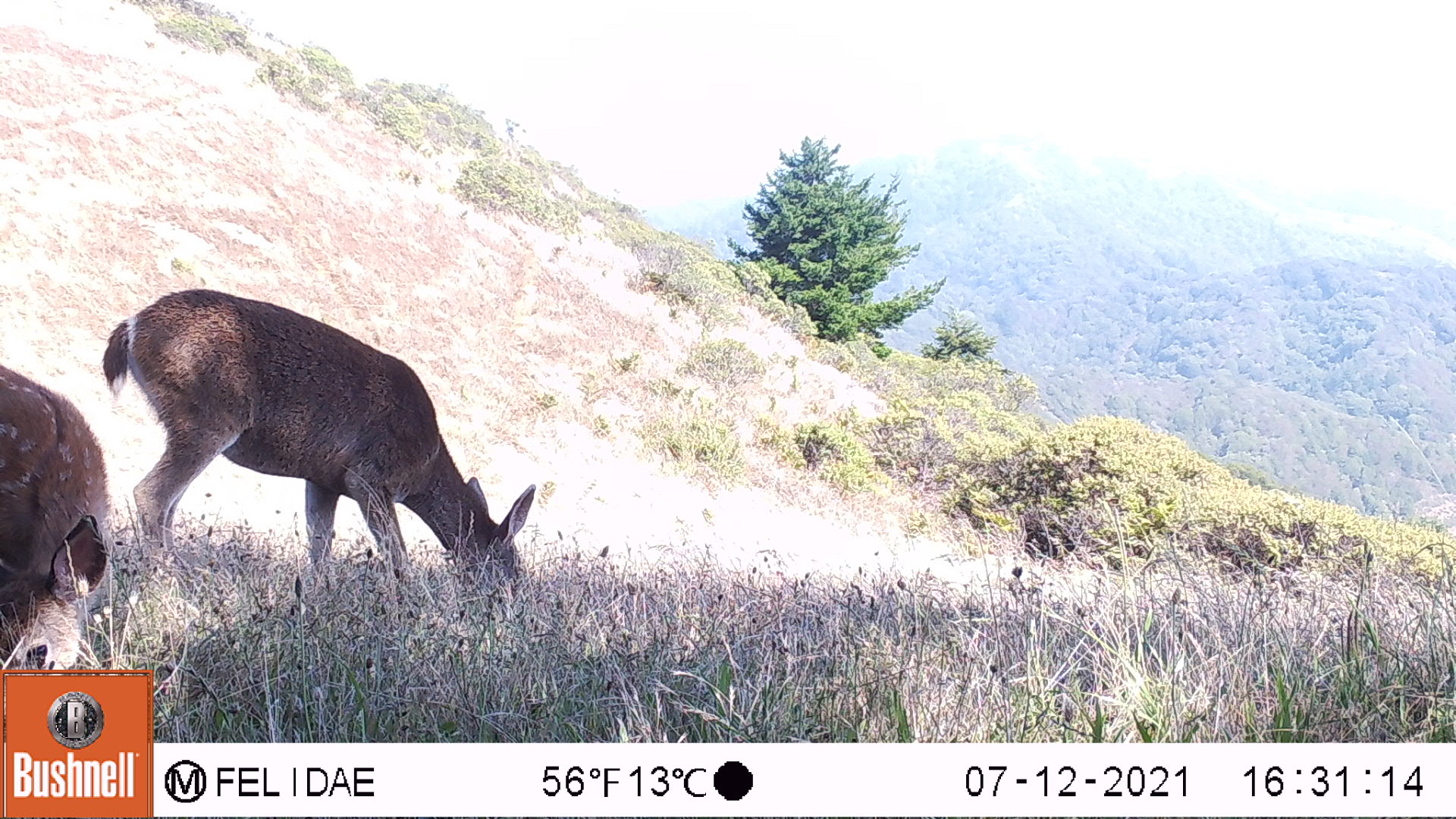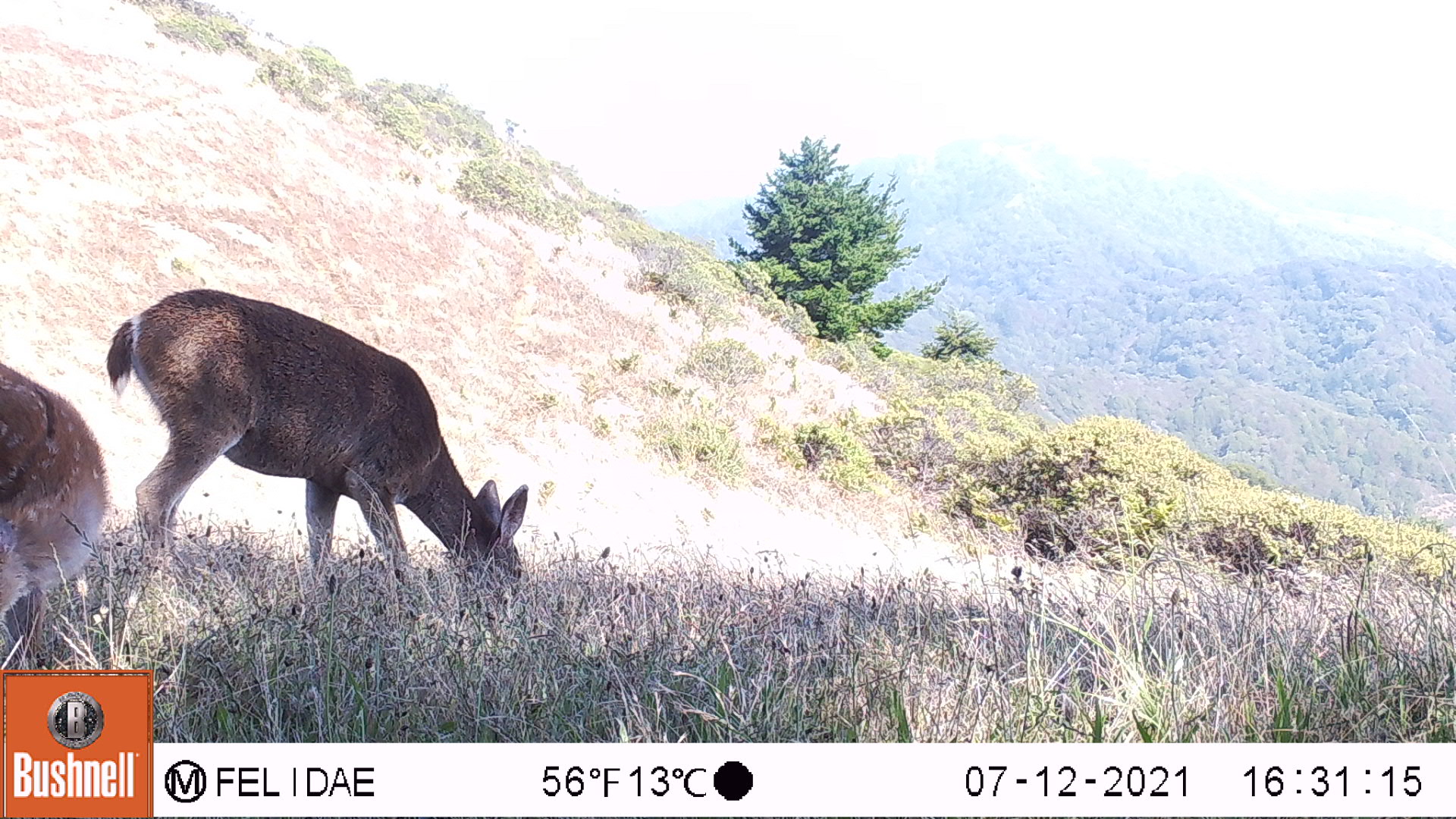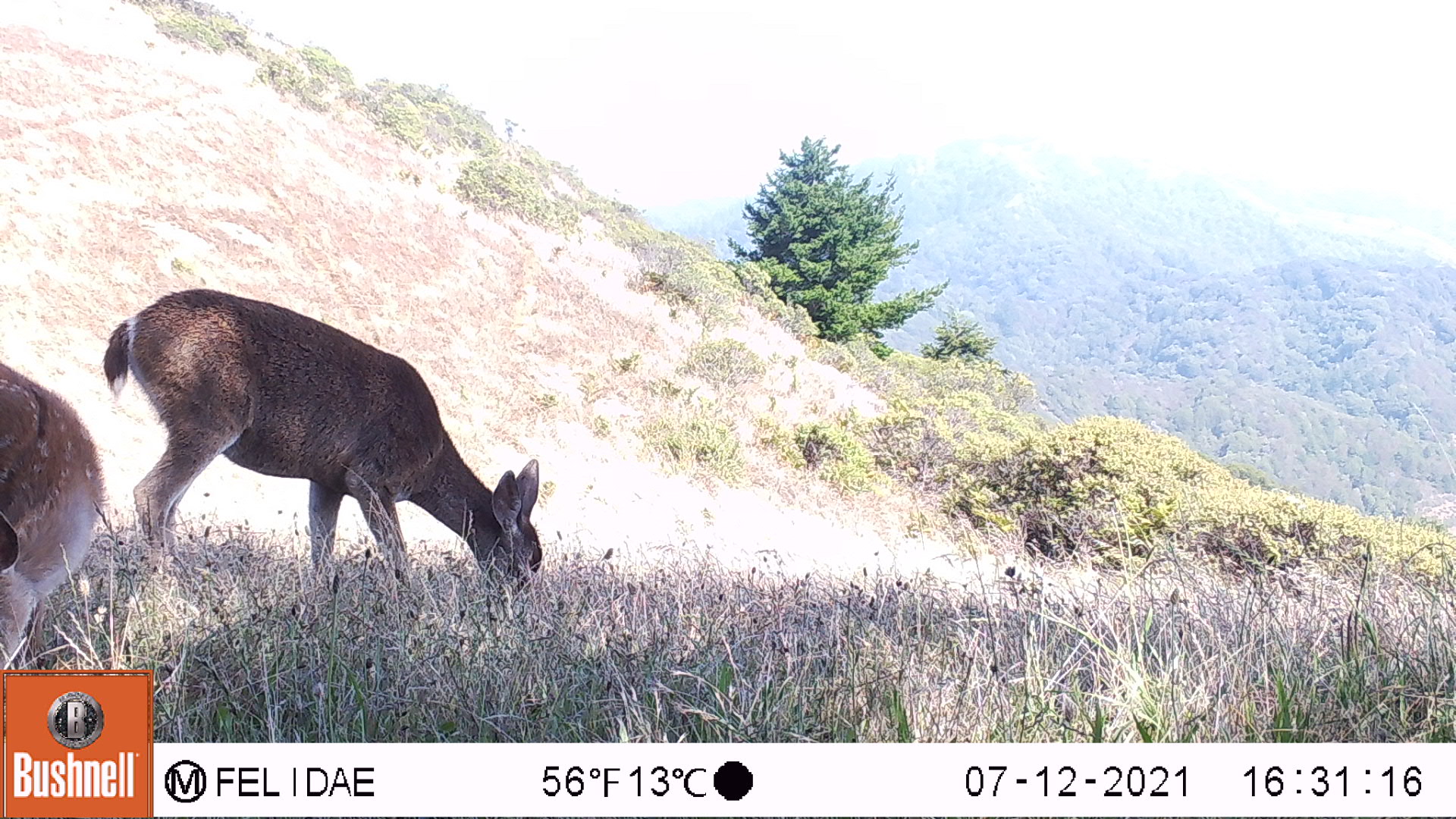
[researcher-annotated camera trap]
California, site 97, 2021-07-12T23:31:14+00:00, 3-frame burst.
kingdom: Animalia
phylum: Chordata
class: Mammalia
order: Artiodactyla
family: Cervidae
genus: Odocoileus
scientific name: Odocoileus hemionus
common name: mule deer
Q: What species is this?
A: Mule deer (Odocoileus hemionus).